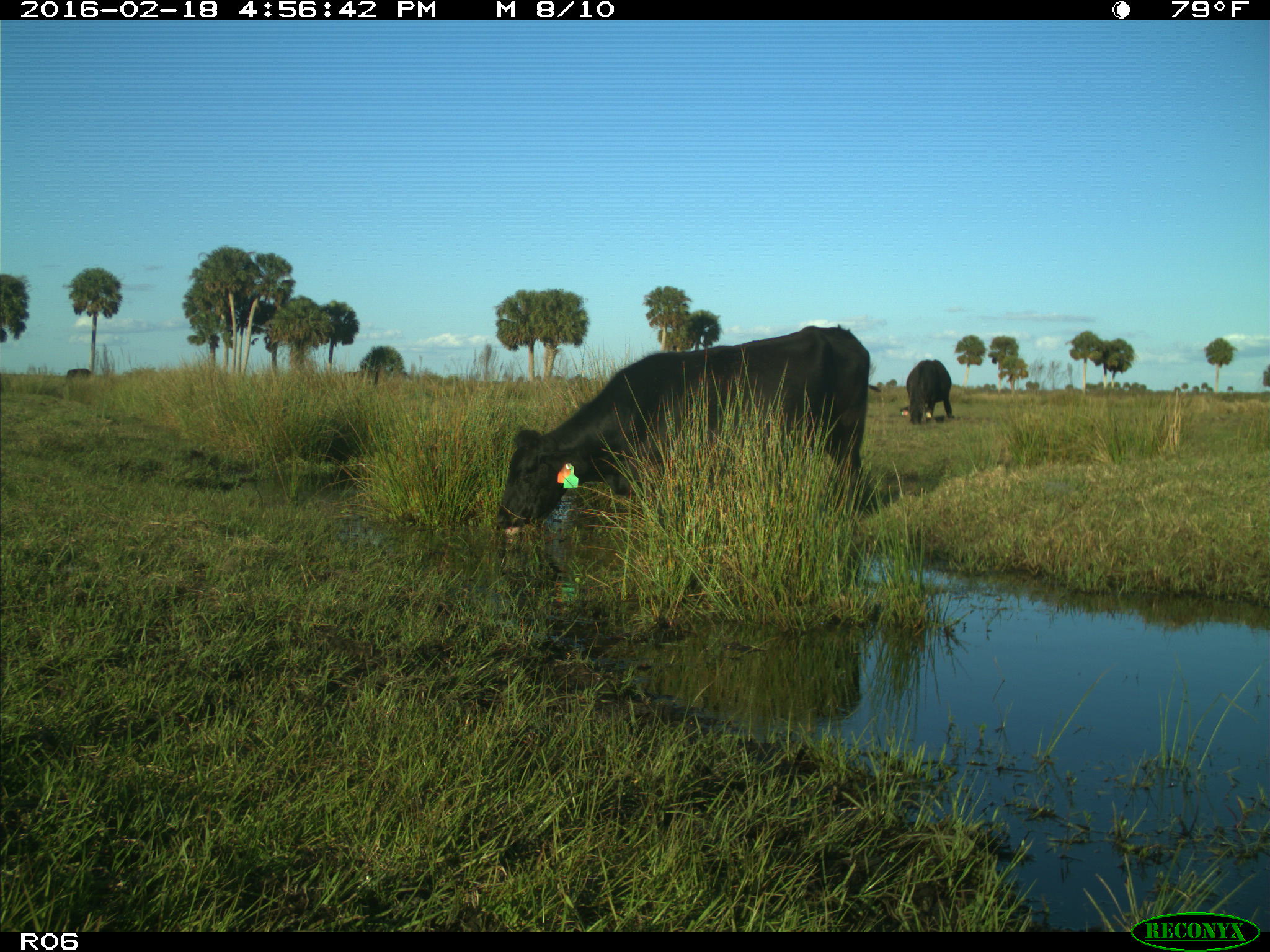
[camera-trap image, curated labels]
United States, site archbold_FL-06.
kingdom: Animalia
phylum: Chordata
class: Mammalia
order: Artiodactyla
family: Bovidae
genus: Bos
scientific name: Bos taurus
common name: domestic cow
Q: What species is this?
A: Bos taurus (domestic cow).